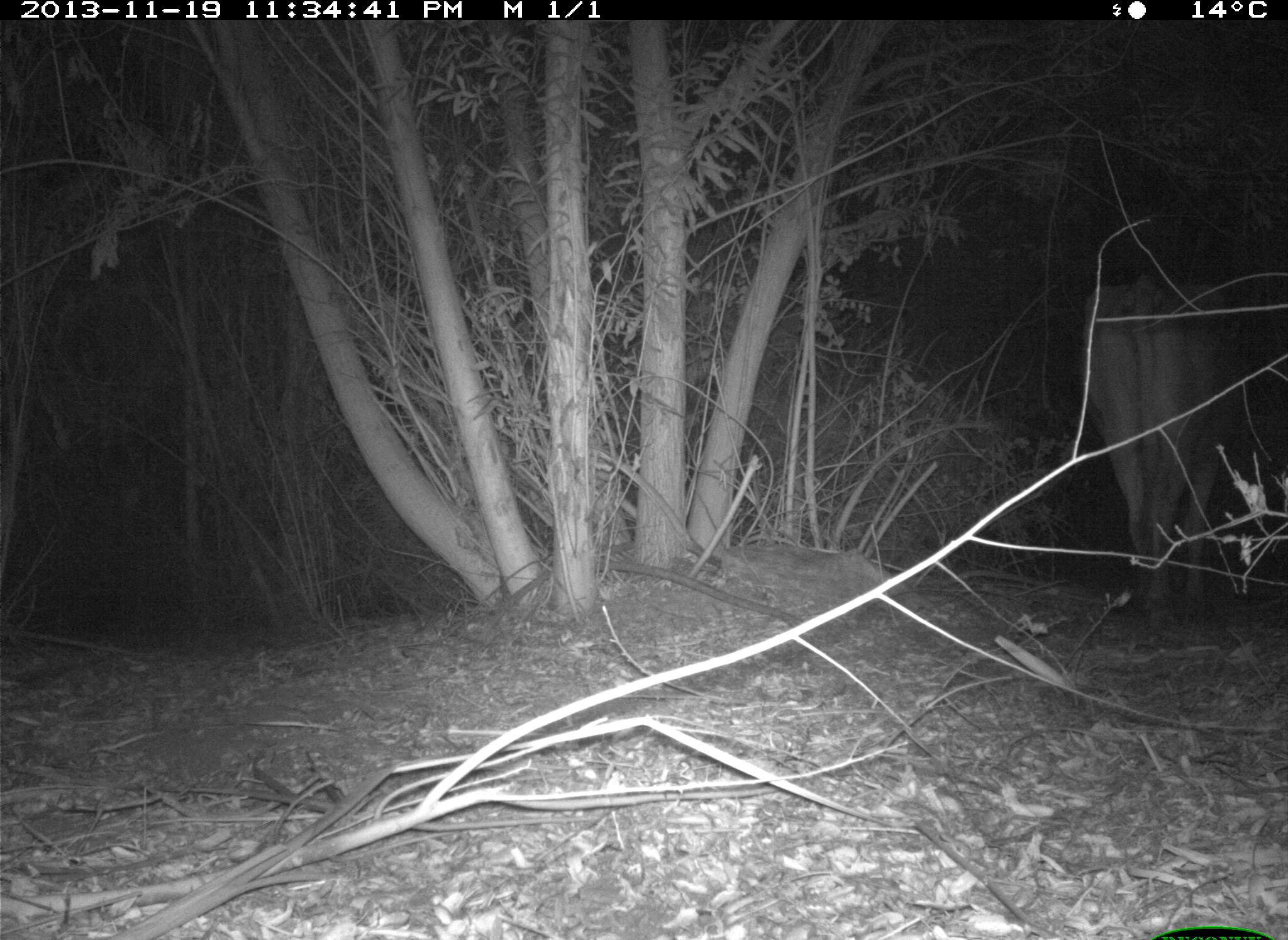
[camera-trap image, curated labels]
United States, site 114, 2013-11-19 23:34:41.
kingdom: Animalia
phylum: Chordata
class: Mammalia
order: Artiodactyla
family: Bovidae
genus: Bos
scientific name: Bos taurus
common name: cow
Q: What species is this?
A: Cow (Bos taurus).